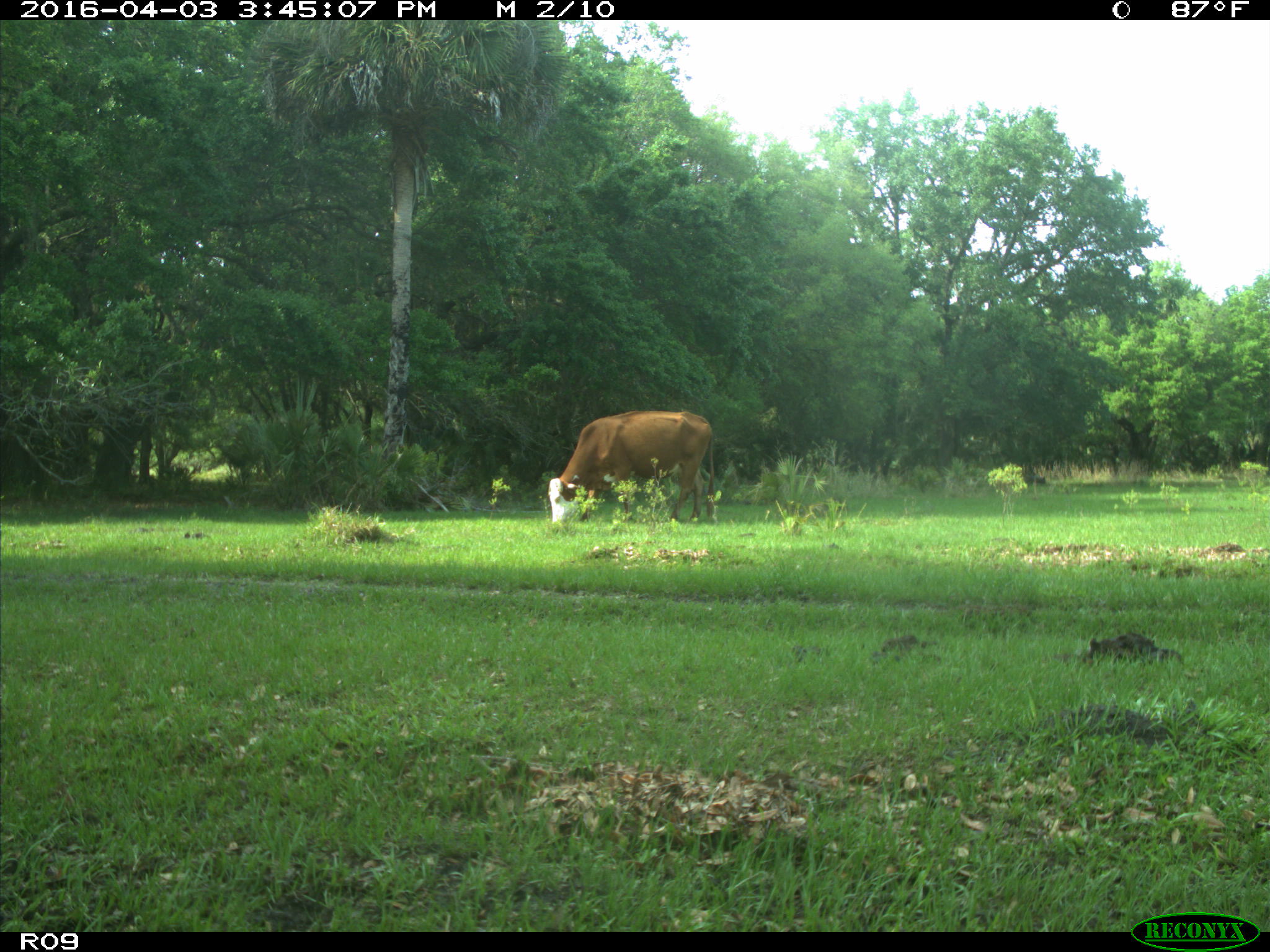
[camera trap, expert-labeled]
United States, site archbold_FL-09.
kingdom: Animalia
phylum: Chordata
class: Mammalia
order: Artiodactyla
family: Bovidae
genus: Bos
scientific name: Bos taurus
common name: domestic cow